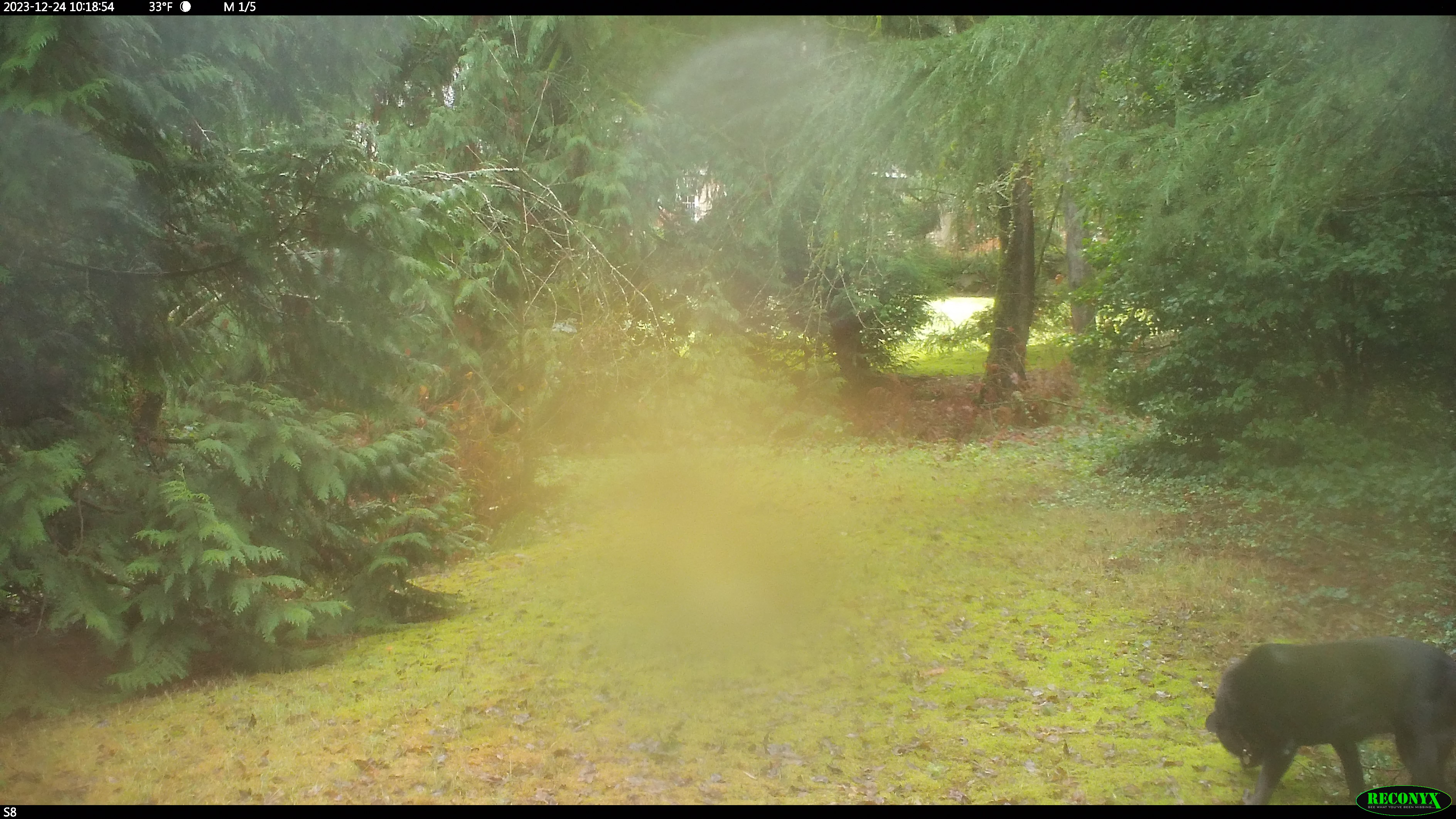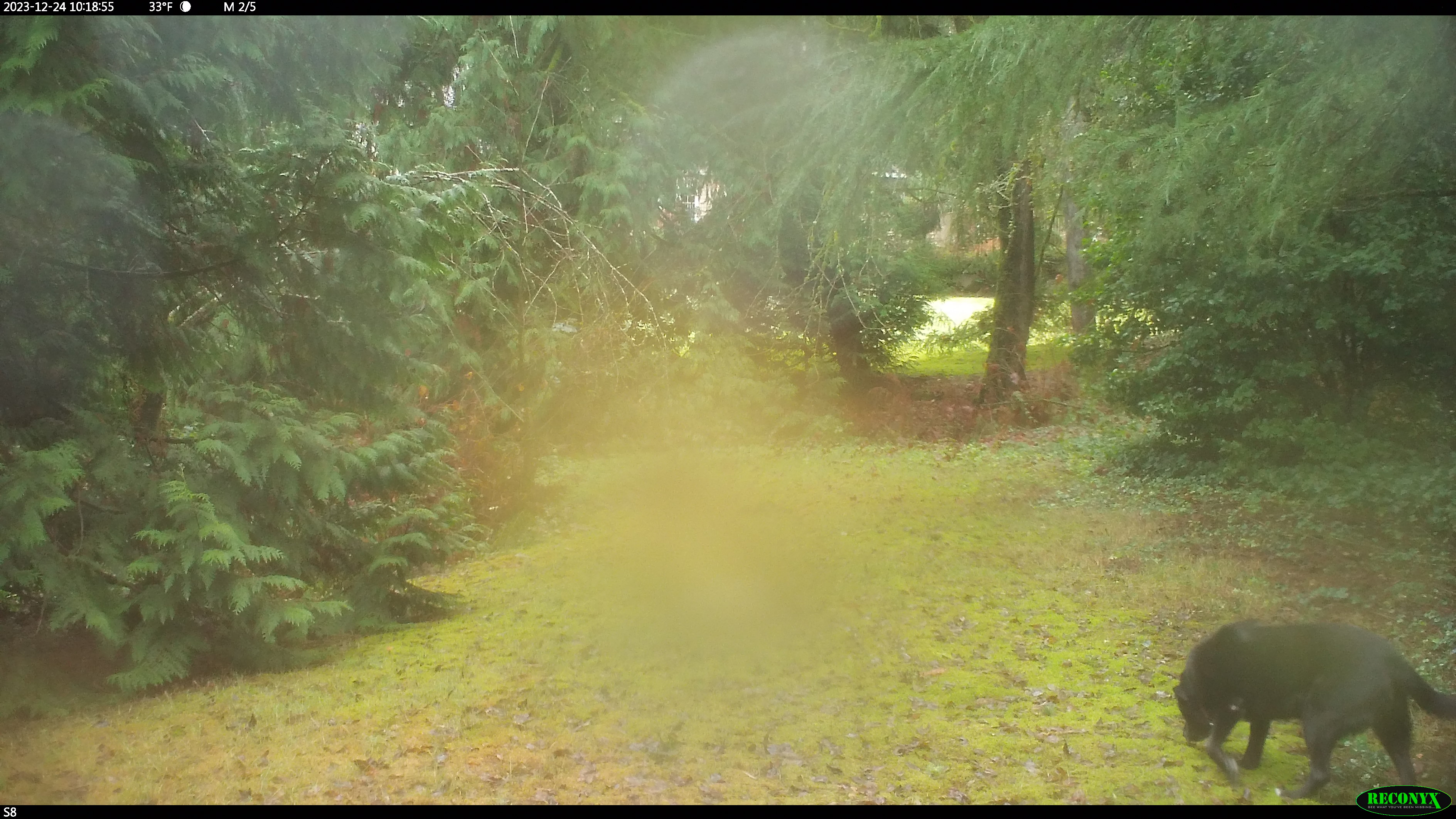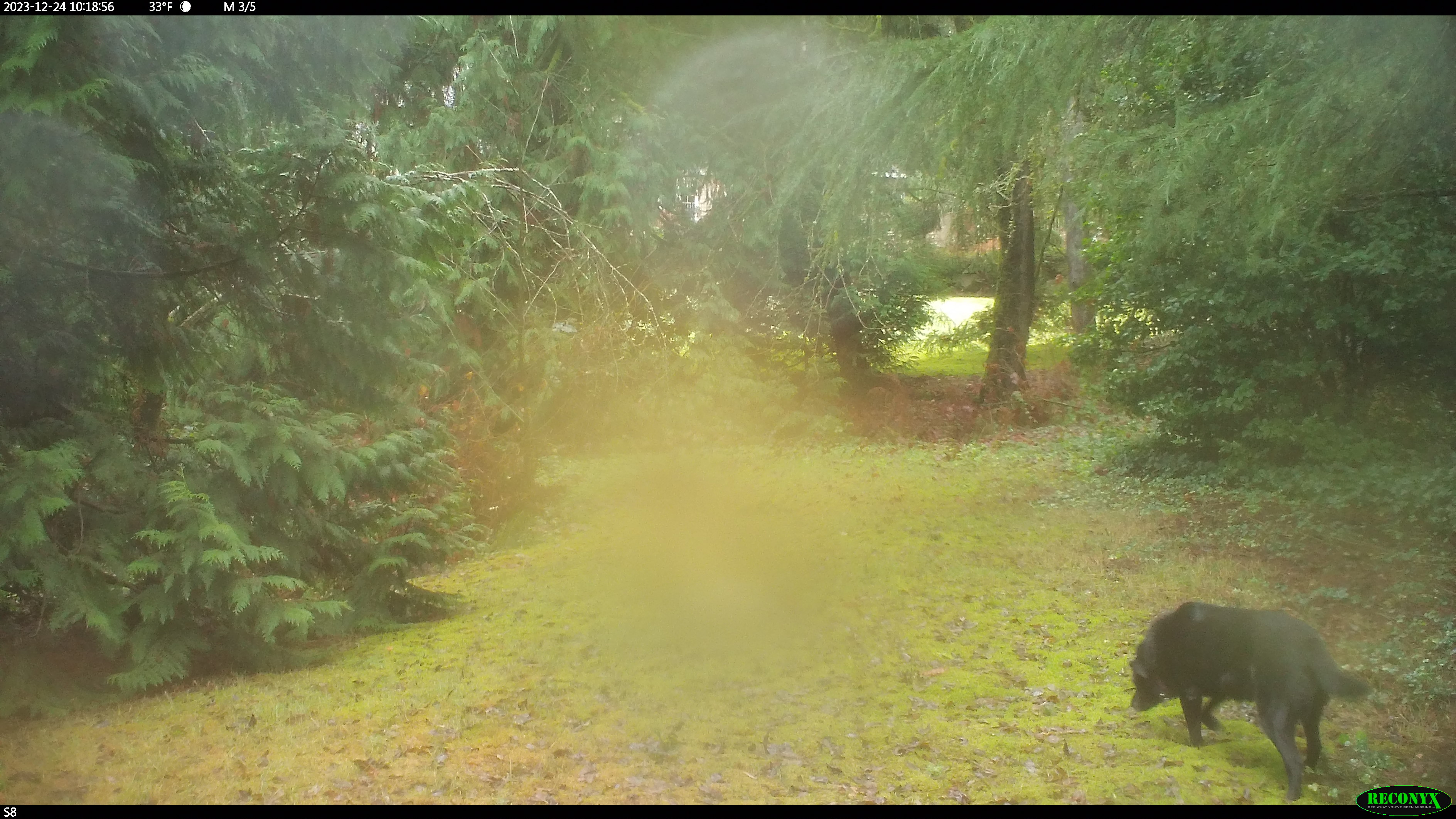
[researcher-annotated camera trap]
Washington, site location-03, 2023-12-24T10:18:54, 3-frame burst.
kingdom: Animalia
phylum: Chordata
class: Mammalia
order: Carnivora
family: Canidae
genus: Canis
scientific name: Canis familiaris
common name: domestic dog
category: dog